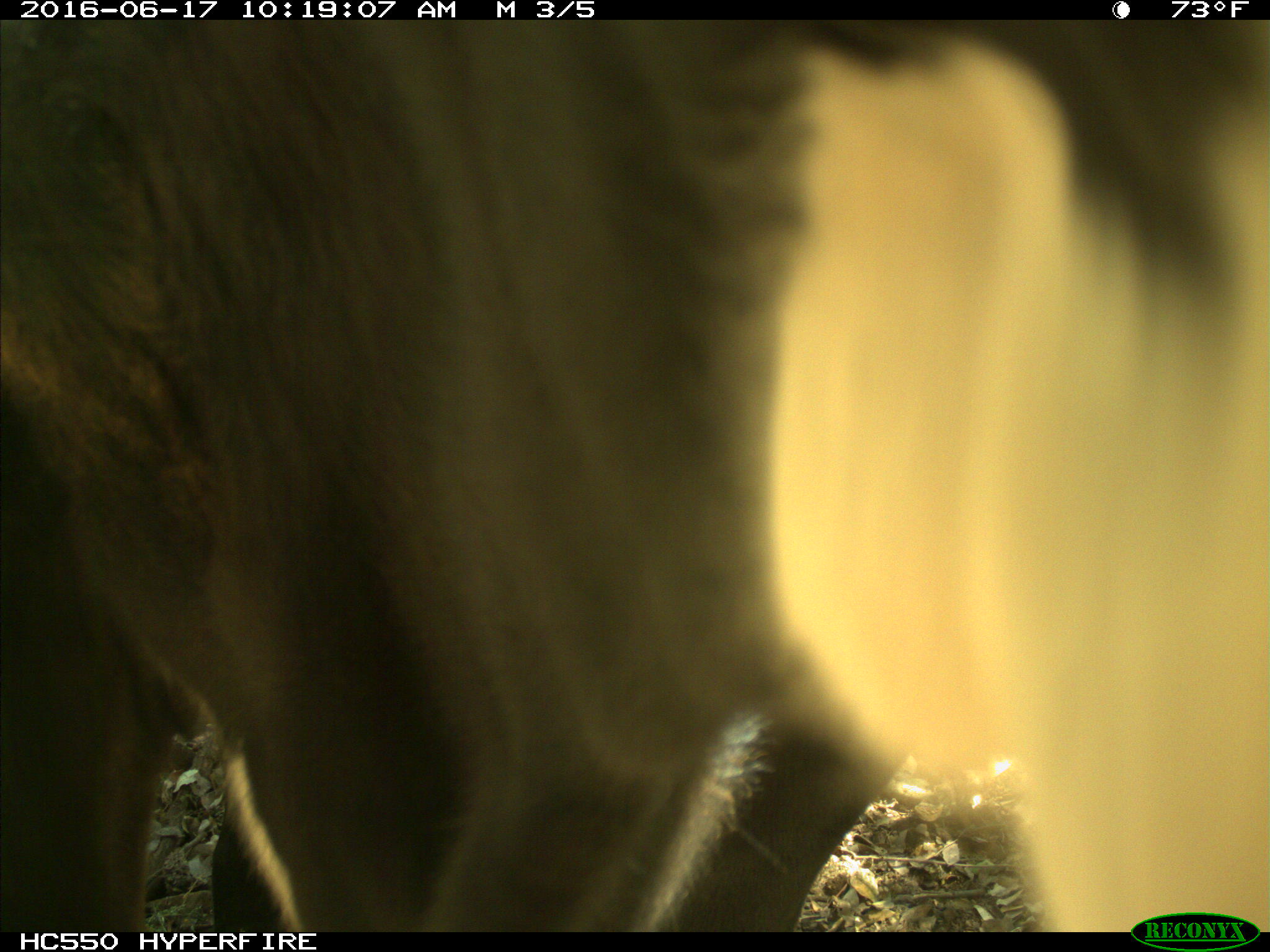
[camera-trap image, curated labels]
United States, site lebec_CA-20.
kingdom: Animalia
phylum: Chordata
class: Mammalia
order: Artiodactyla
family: Bovidae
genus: Bos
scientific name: Bos taurus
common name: domestic cow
Bos taurus (domestic cow).